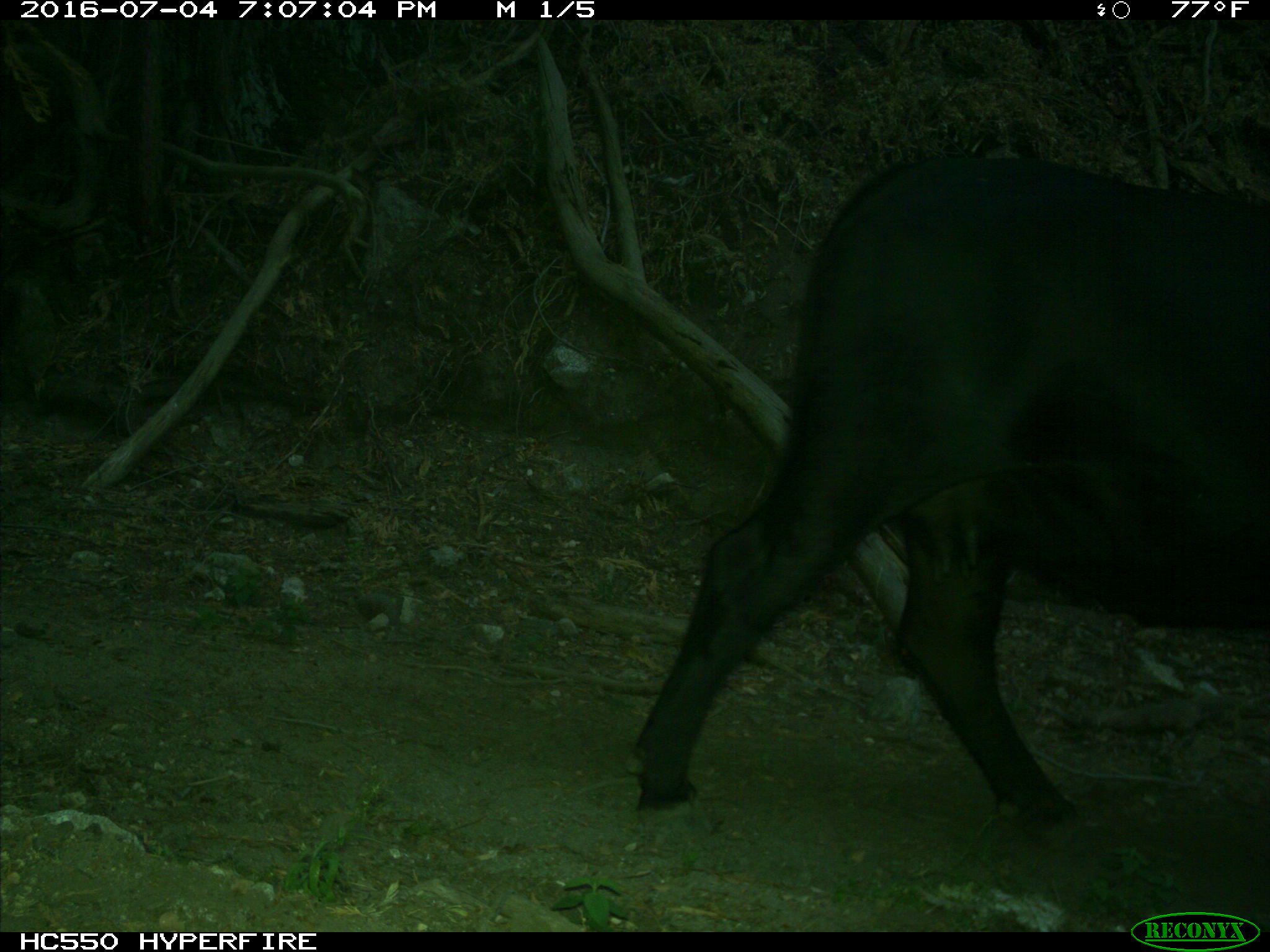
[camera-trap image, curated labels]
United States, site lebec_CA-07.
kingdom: Animalia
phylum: Chordata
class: Mammalia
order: Artiodactyla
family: Bovidae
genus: Bos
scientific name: Bos taurus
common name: domestic cow